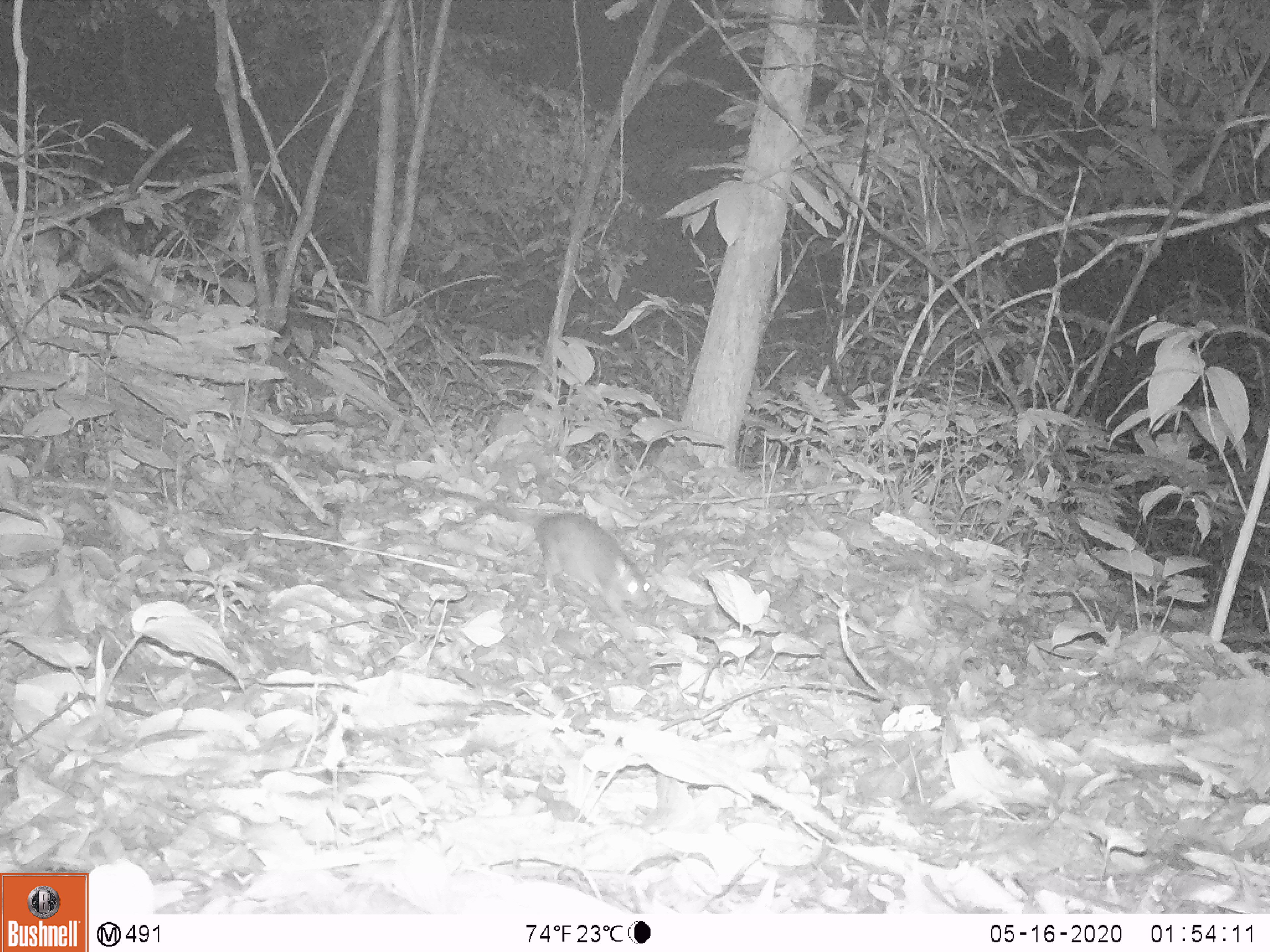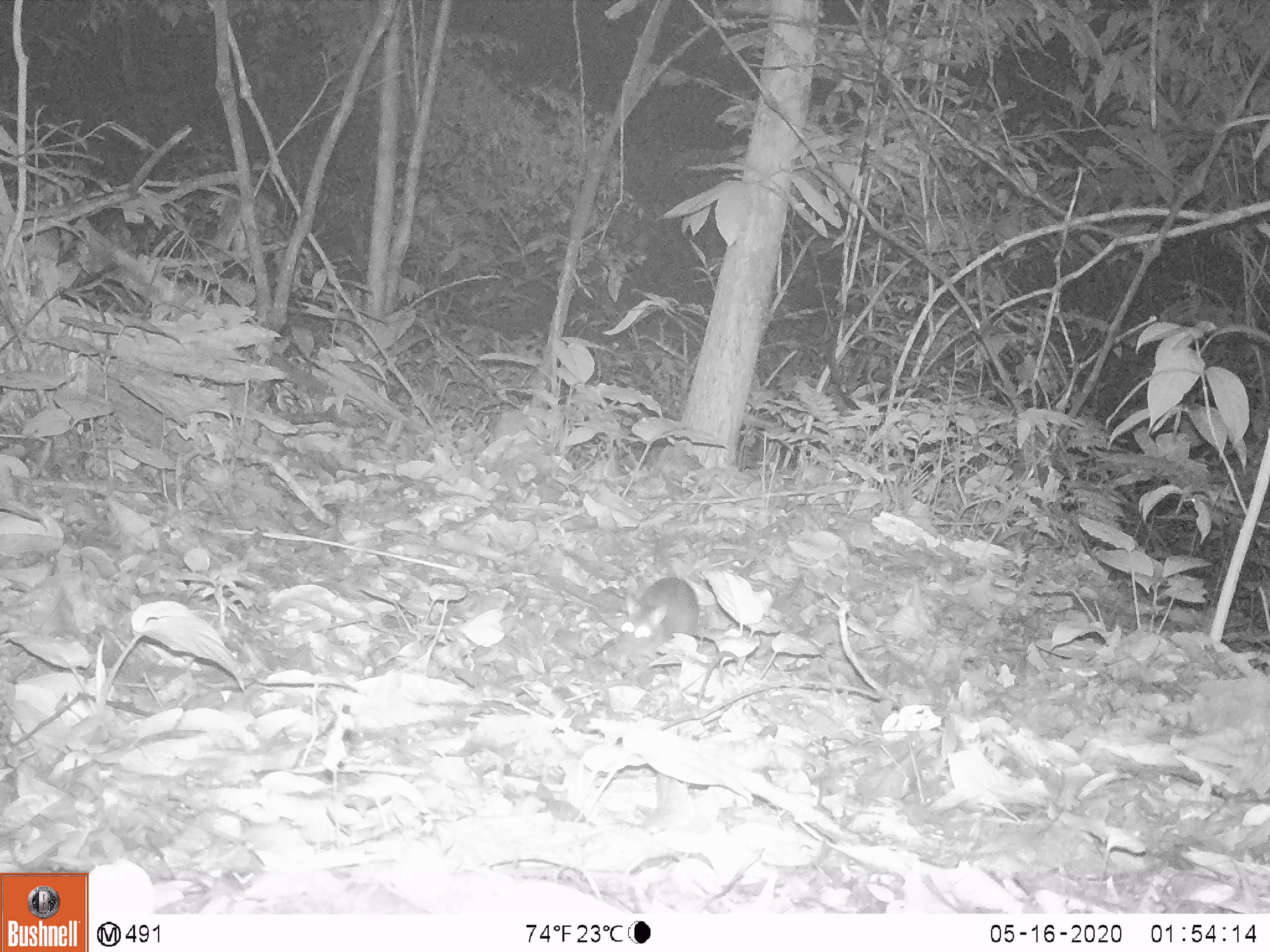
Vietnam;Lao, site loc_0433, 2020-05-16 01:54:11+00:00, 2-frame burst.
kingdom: Animalia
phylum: Chordata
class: Mammalia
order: Rodentia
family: Muridae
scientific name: Muridae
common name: old-world mice and rats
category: unidentified murid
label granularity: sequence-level